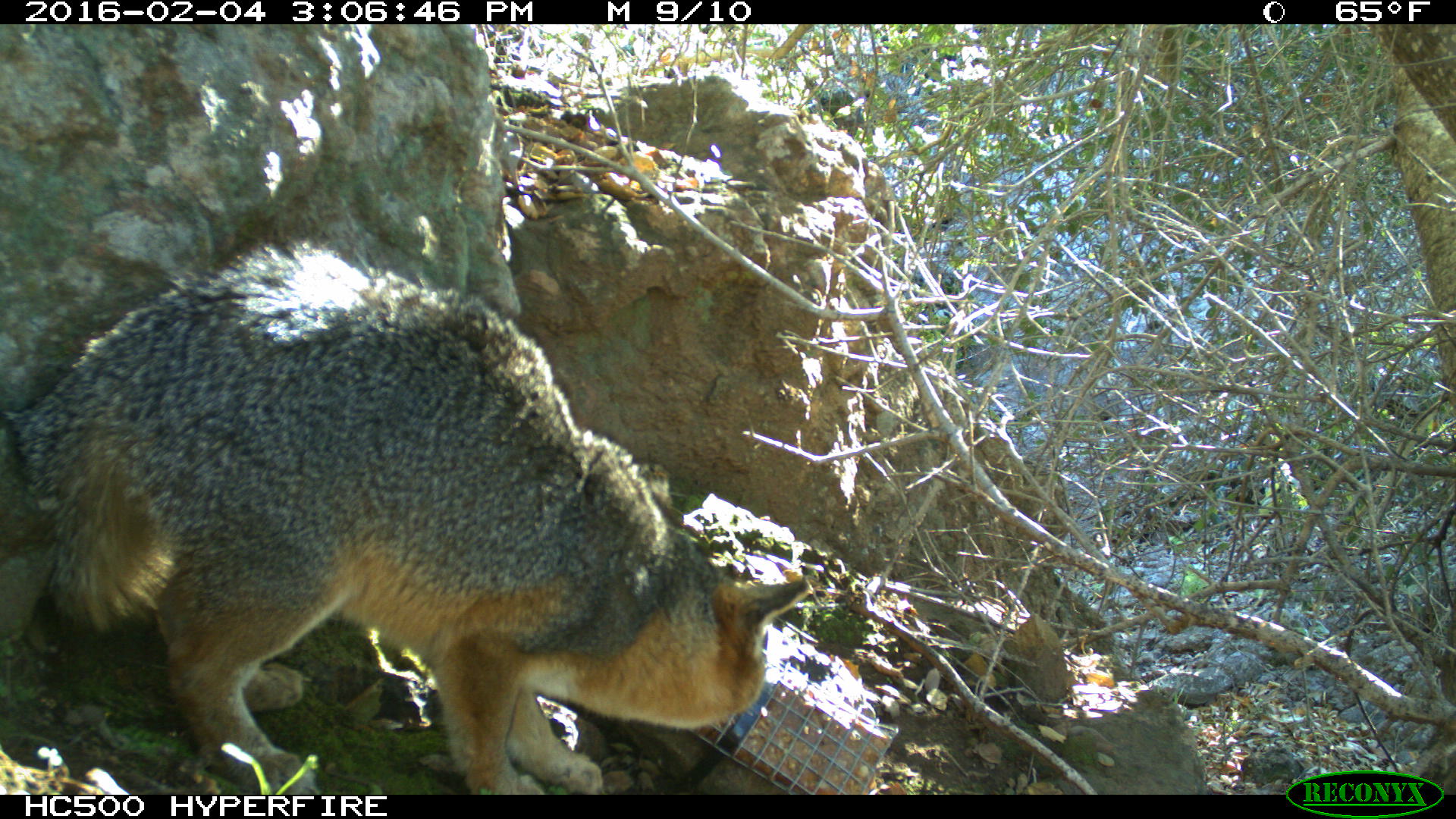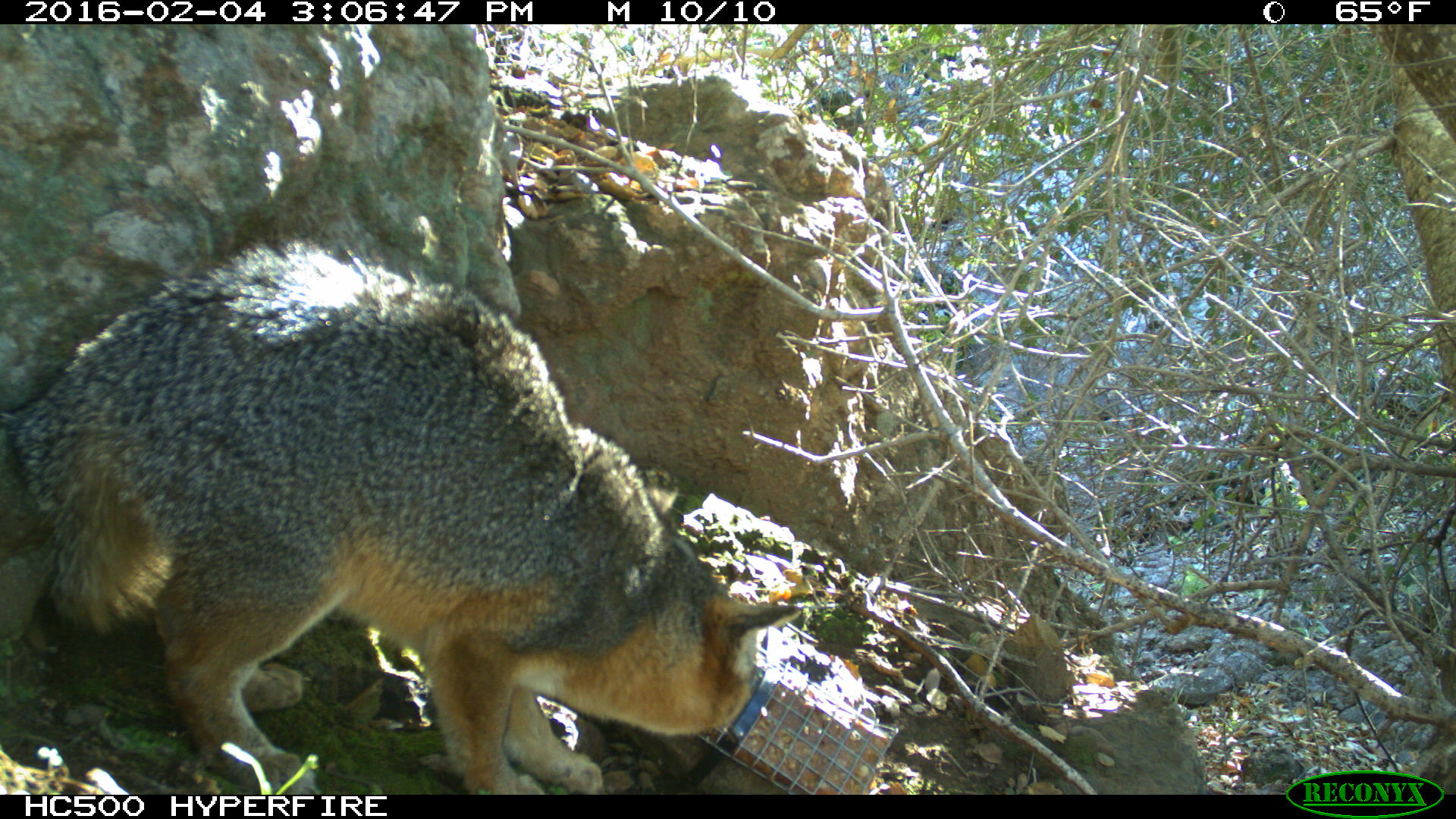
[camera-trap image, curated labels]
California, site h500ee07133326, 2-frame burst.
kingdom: Animalia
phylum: Chordata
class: Mammalia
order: Carnivora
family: Canidae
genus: Urocyon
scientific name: Urocyon littoralis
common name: island fox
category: fox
Fox (island fox) (Urocyon littoralis).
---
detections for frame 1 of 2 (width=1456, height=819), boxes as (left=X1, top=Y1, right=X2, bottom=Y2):
fox: (left=0, top=237, right=815, bottom=794)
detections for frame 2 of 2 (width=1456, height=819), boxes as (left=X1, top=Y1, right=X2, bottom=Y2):
fox: (left=7, top=229, right=804, bottom=794)